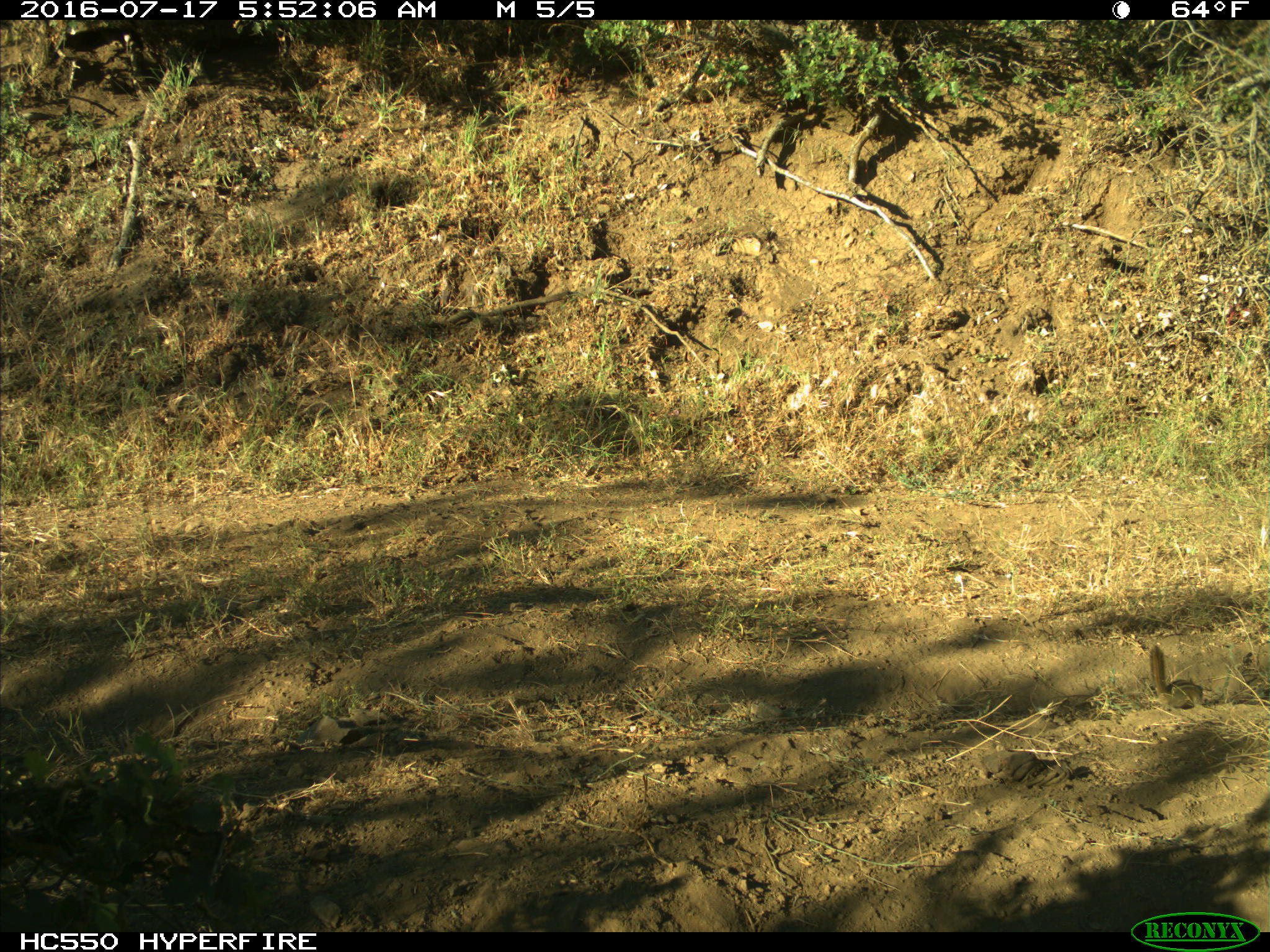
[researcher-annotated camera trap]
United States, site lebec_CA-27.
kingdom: Animalia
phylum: Chordata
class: Mammalia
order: Rodentia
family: Sciuridae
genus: Tamias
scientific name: Tamias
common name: chipmunk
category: unidentified chipmunk